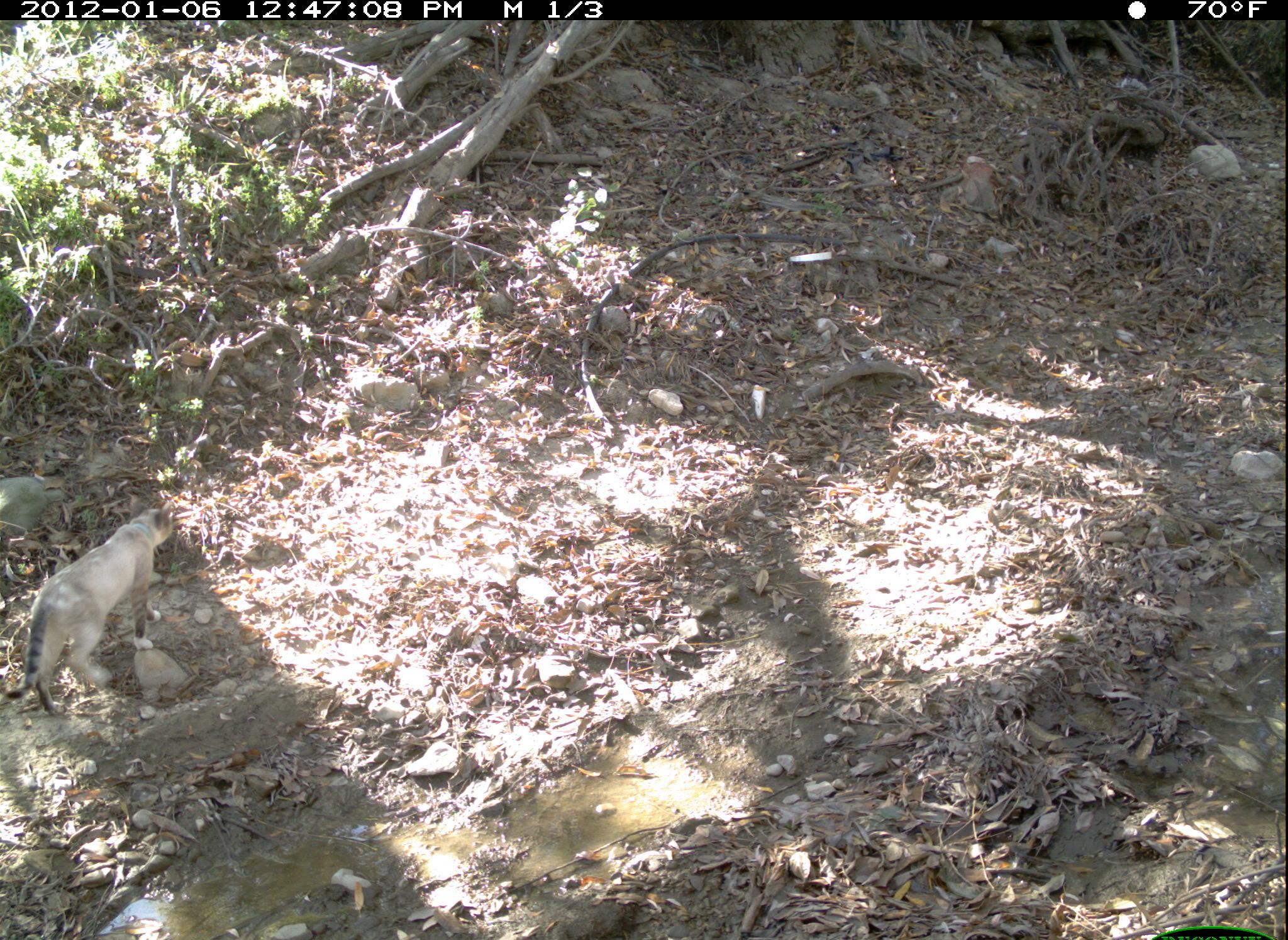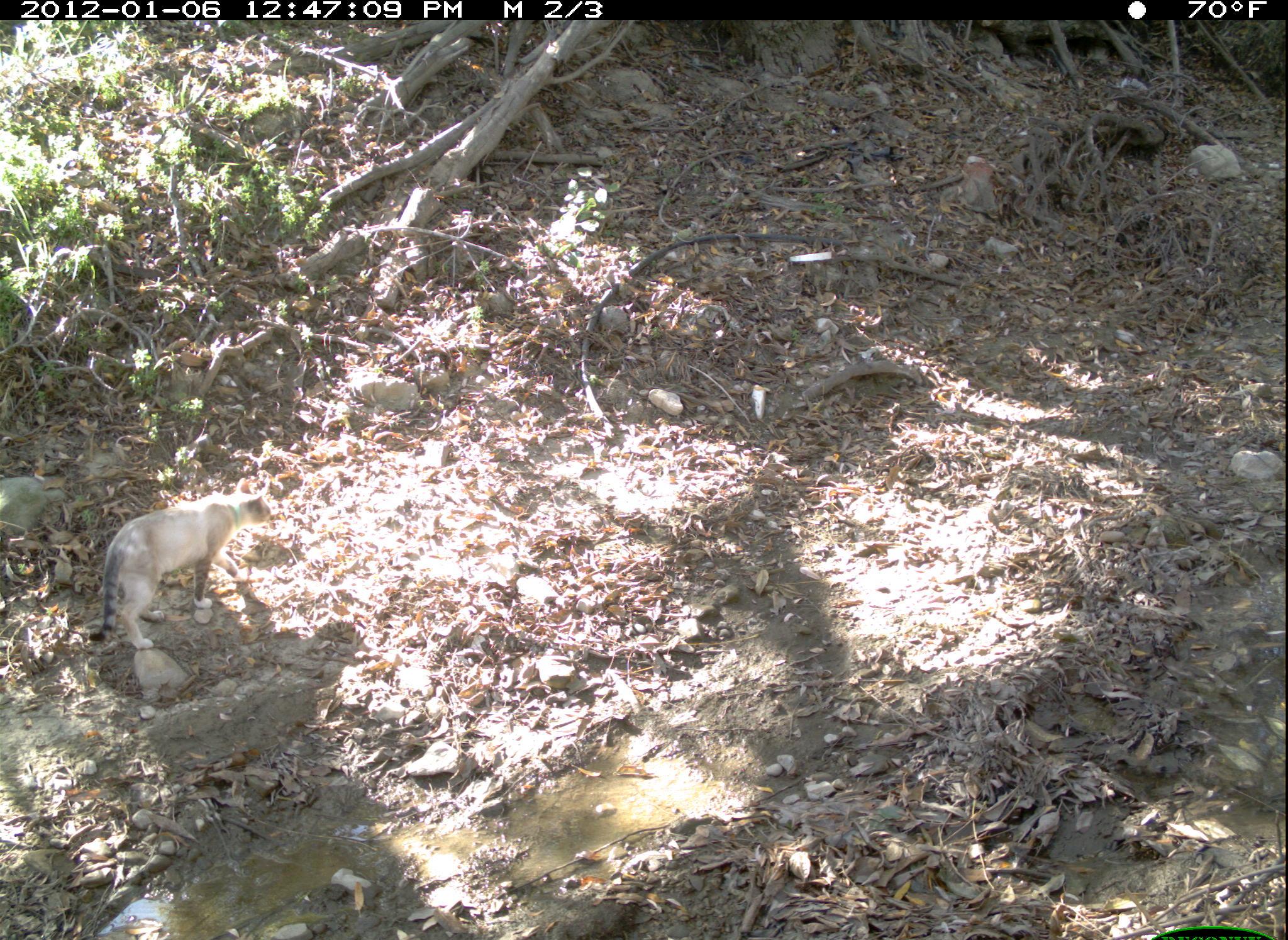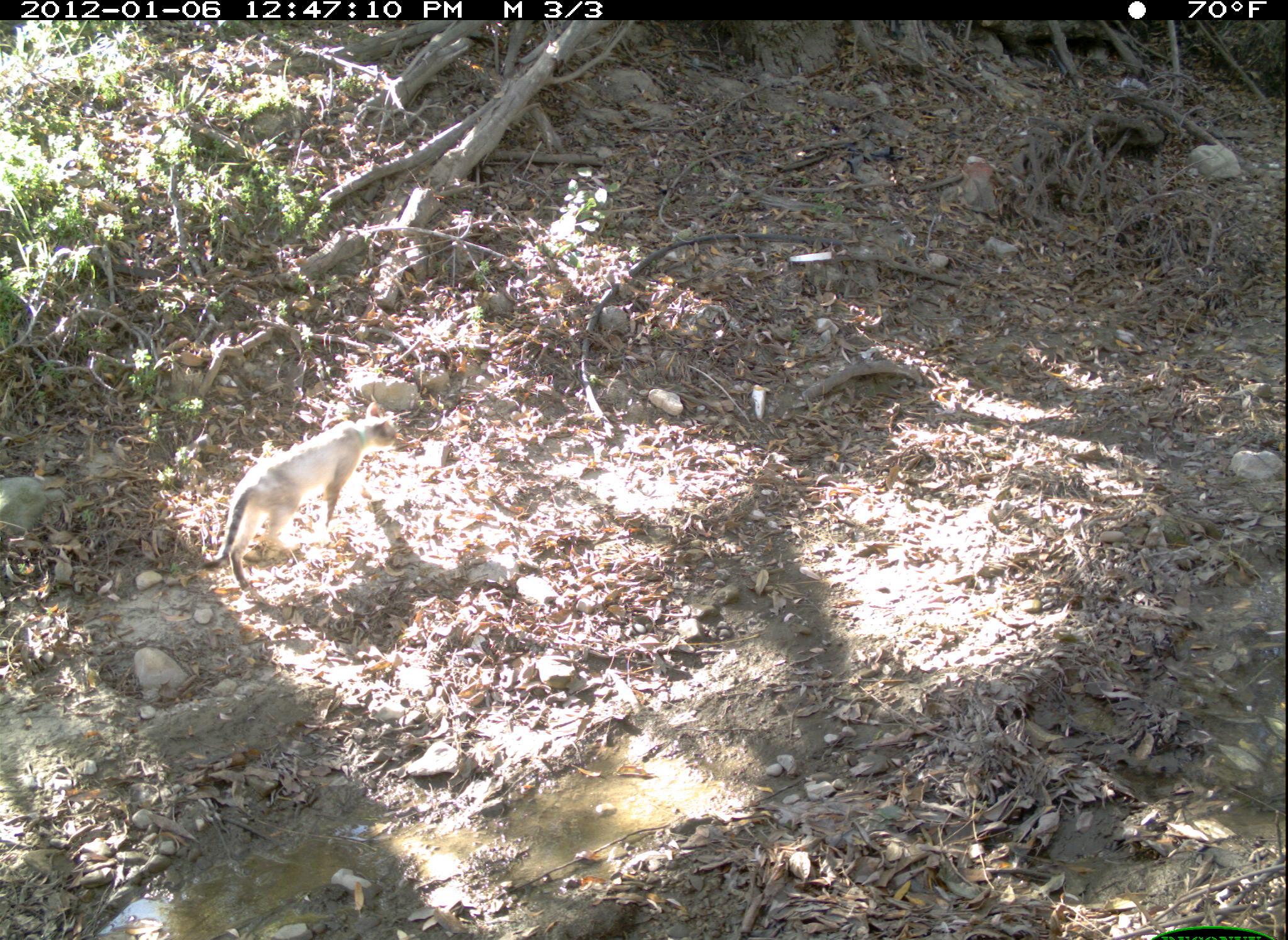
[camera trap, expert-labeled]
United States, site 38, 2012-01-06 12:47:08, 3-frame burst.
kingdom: Animalia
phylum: Chordata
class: Mammalia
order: Carnivora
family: Felidae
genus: Felis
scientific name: Felis catus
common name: cat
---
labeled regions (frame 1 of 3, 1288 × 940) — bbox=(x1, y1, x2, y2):
cat: bbox=(1, 483, 191, 736)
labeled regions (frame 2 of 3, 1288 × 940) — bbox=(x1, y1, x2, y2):
cat: bbox=(79, 482, 282, 660)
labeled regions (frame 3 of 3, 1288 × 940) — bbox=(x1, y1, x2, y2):
cat: bbox=(189, 400, 421, 600)